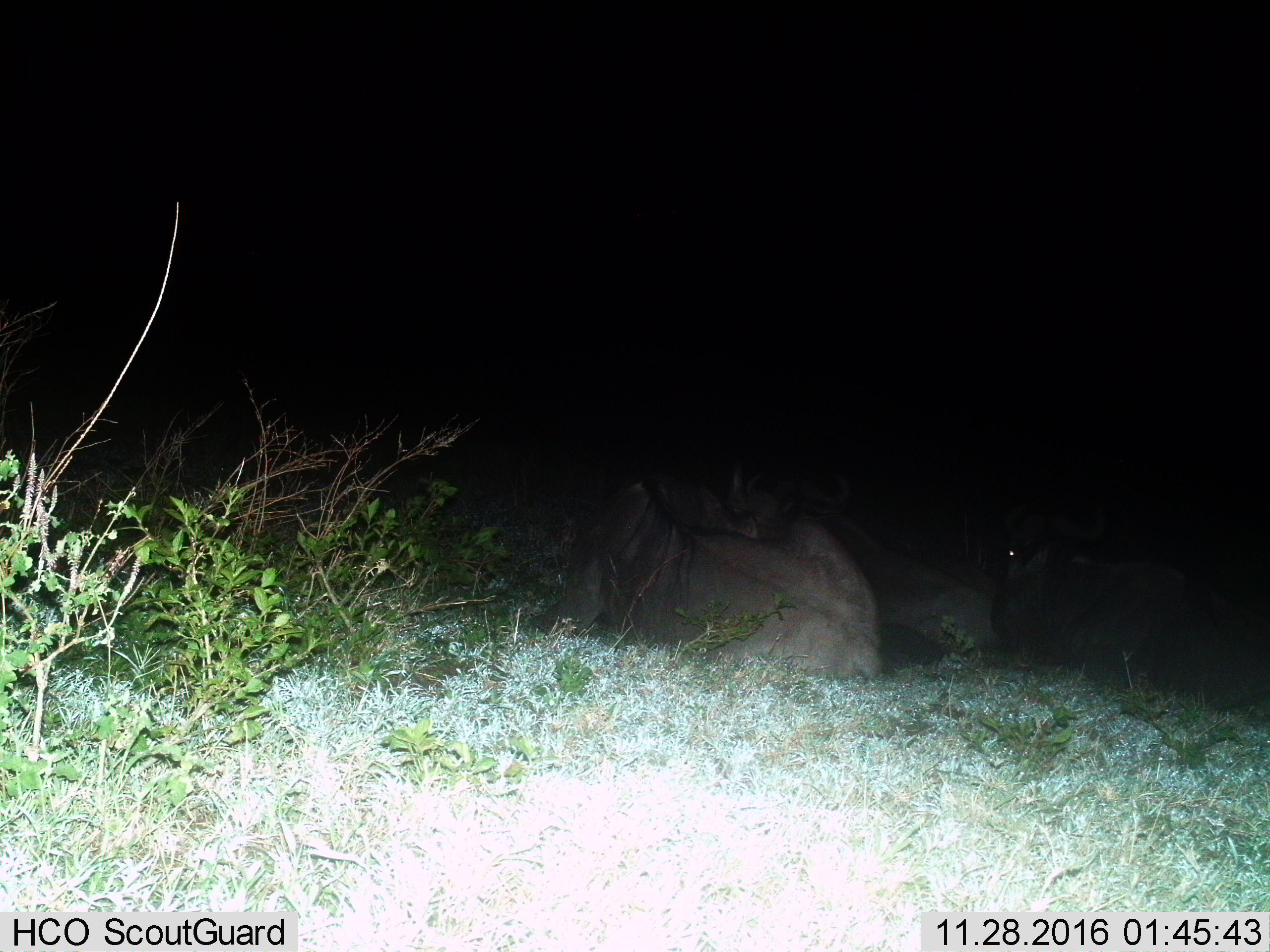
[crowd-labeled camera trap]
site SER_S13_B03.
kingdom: Animalia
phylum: Chordata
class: Mammalia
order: Artiodactyla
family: Bovidae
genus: Connochaetes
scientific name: Connochaetes taurinus taurinus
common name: blue wildebeest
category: wildebeestblue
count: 3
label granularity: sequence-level